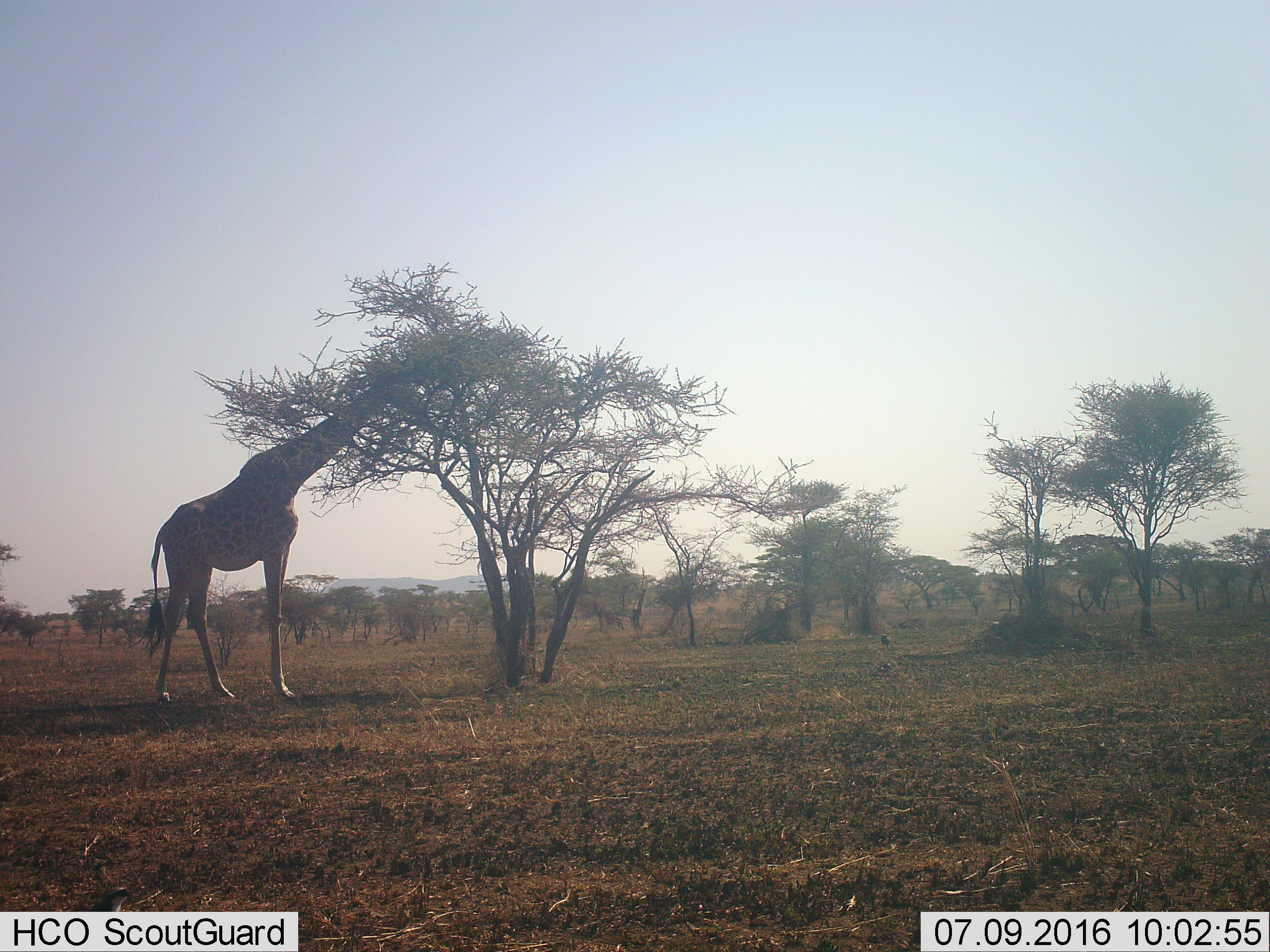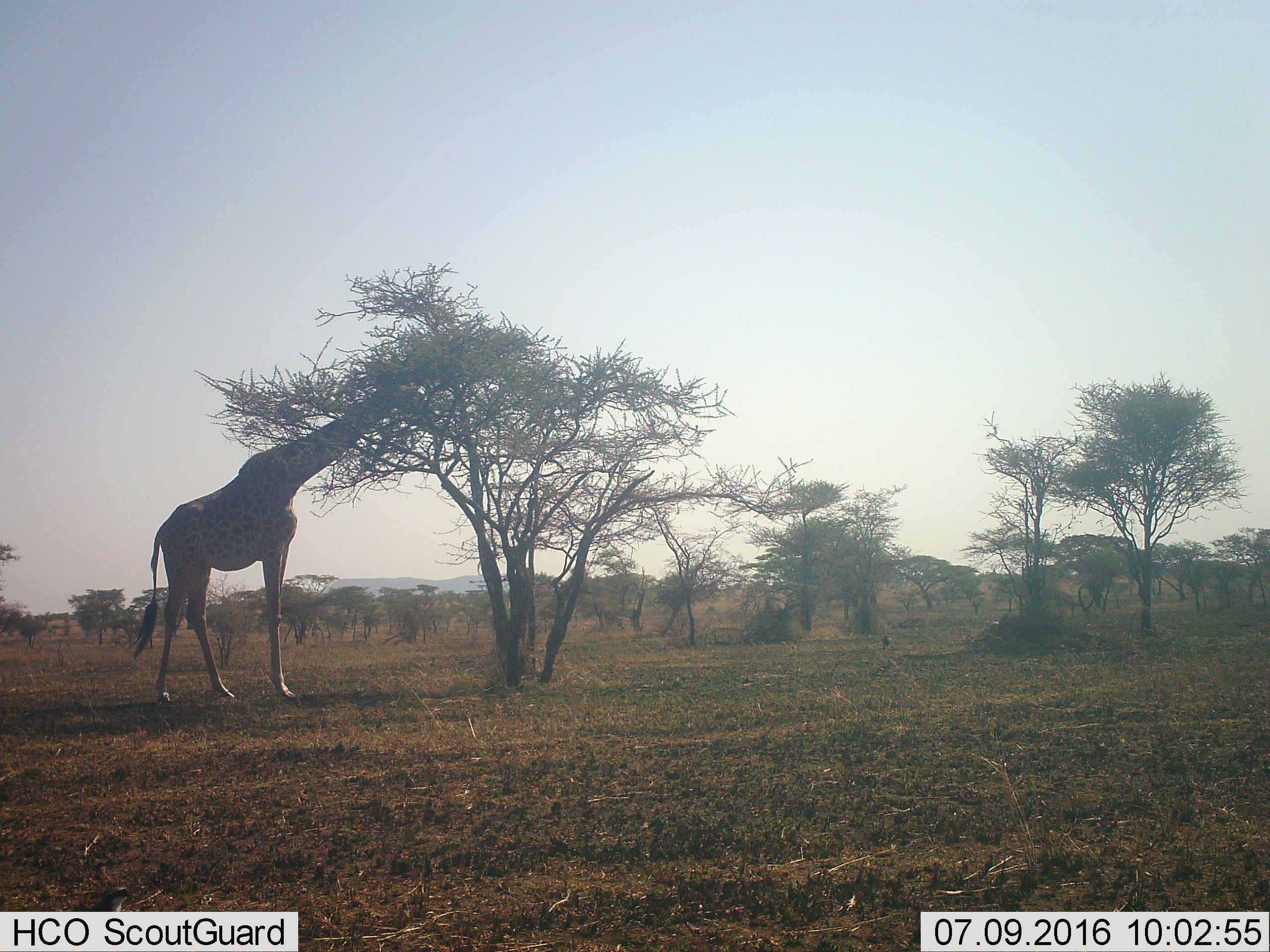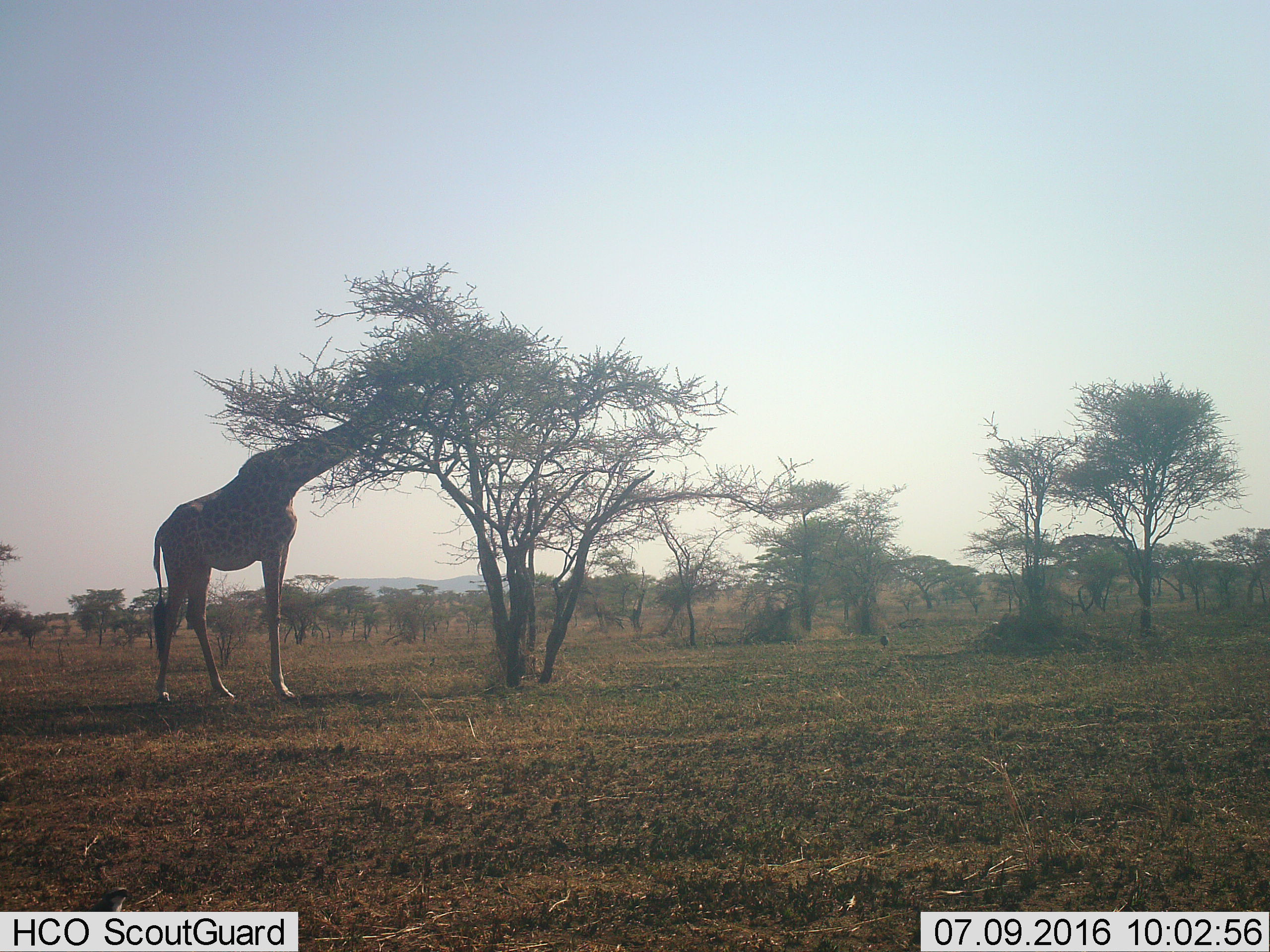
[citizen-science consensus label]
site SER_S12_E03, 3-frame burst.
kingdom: Animalia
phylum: Chordata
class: Mammalia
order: Artiodactyla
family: Giraffidae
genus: Giraffa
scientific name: Giraffa camelopardalis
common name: giraffe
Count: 1.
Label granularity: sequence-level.